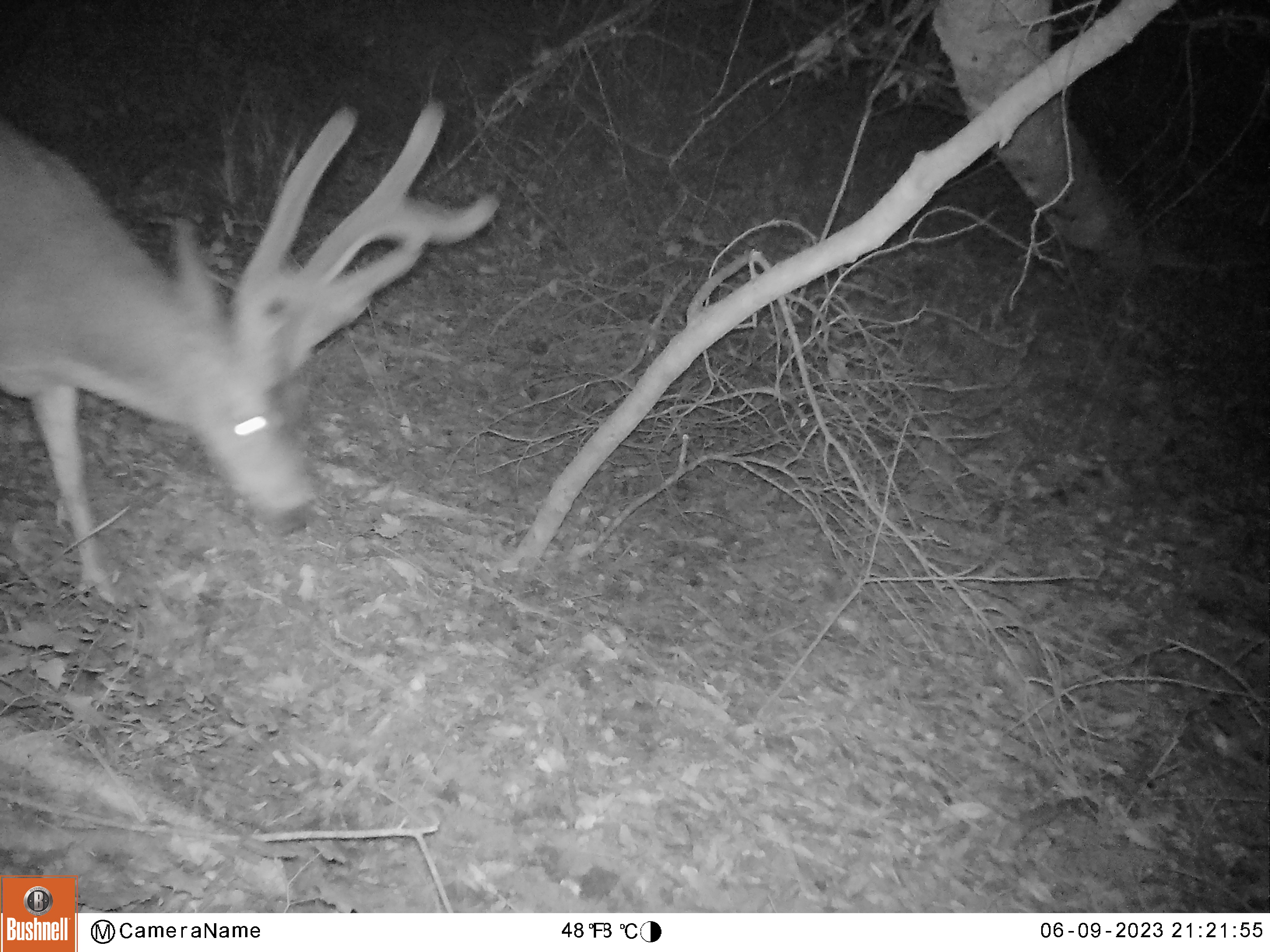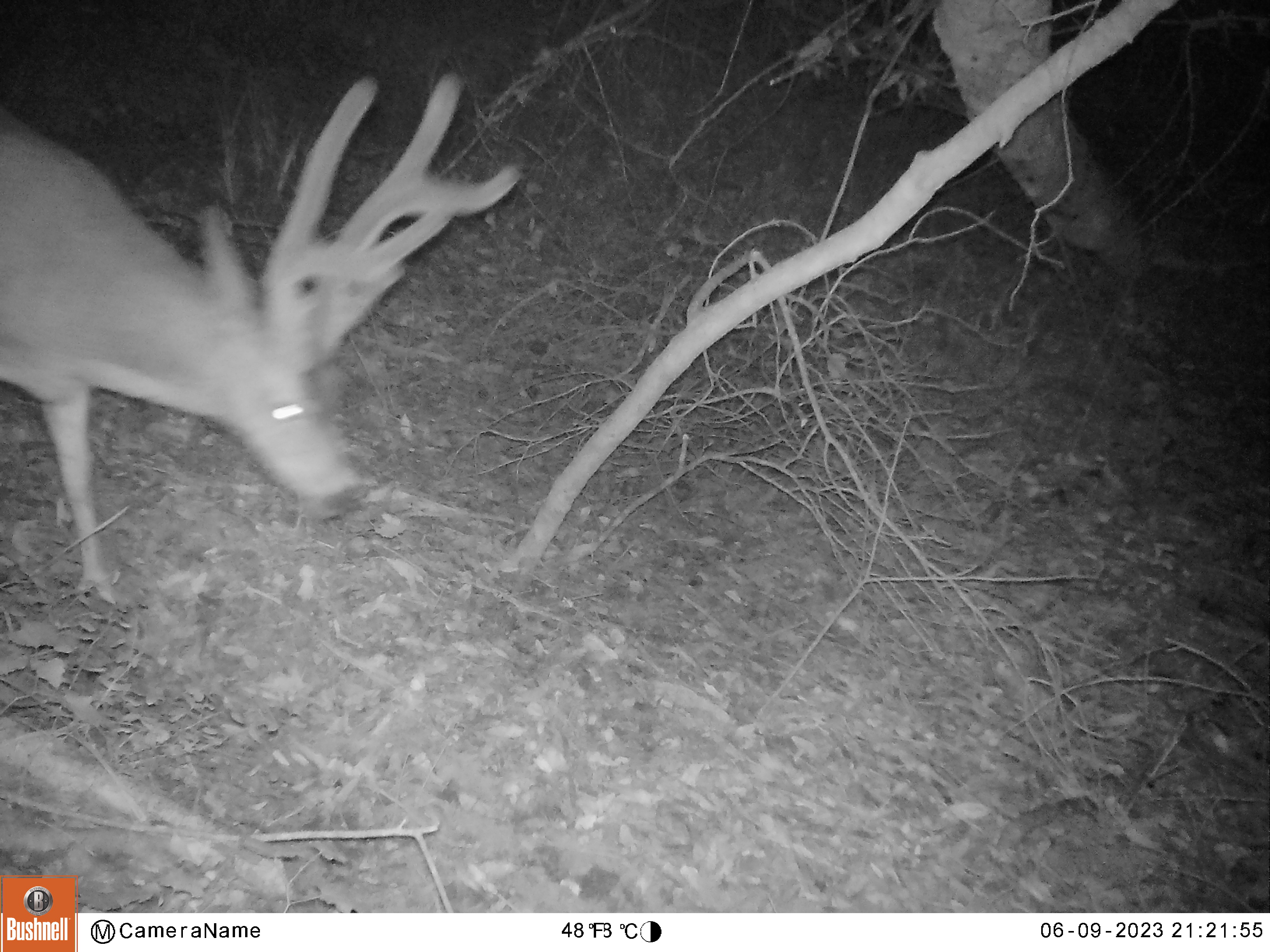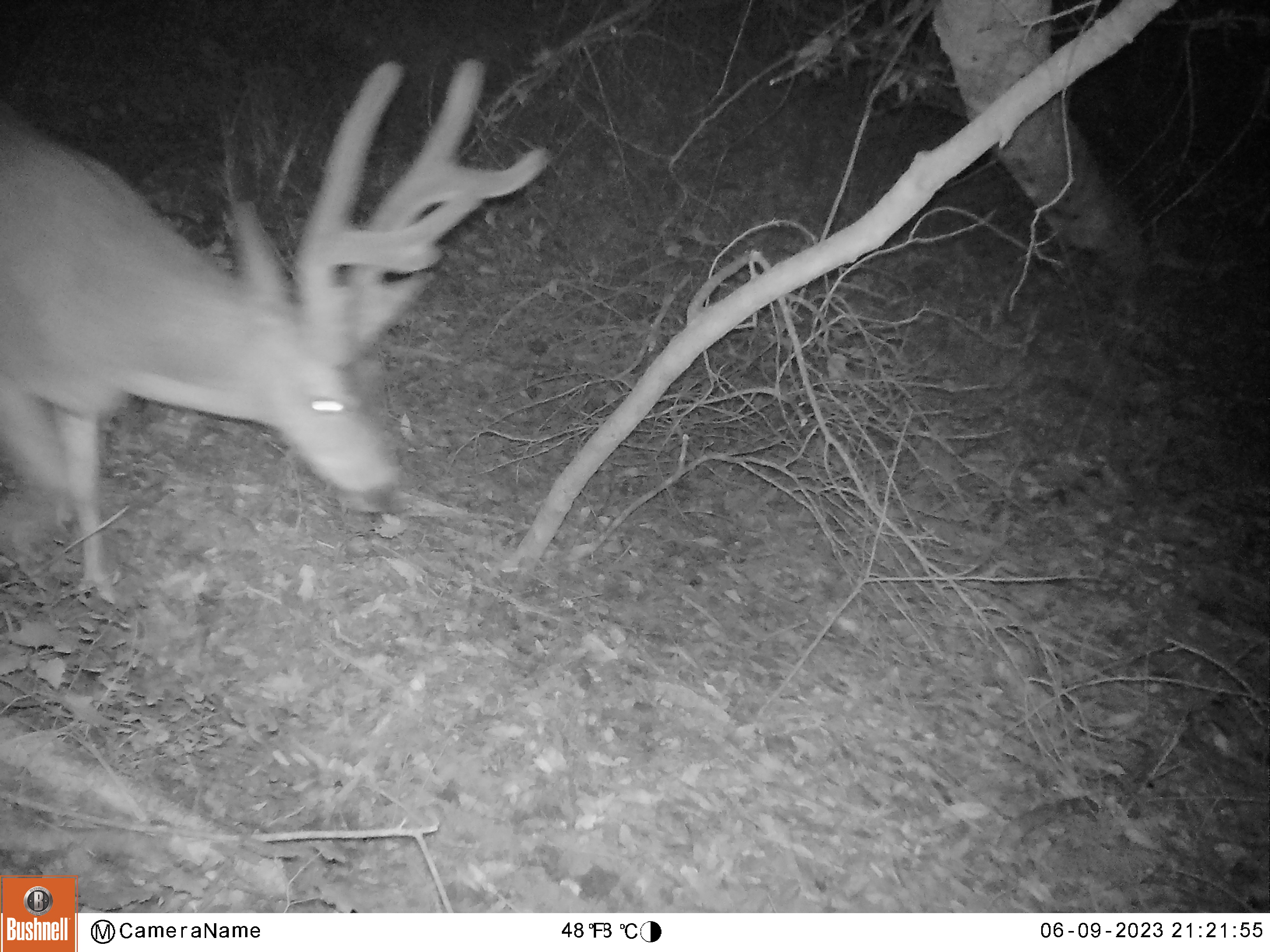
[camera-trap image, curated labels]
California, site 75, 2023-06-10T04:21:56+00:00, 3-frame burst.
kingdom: Animalia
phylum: Chordata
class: Mammalia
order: Artiodactyla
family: Cervidae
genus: Odocoileus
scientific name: Odocoileus hemionus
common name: mule deer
Mule deer (Odocoileus hemionus).